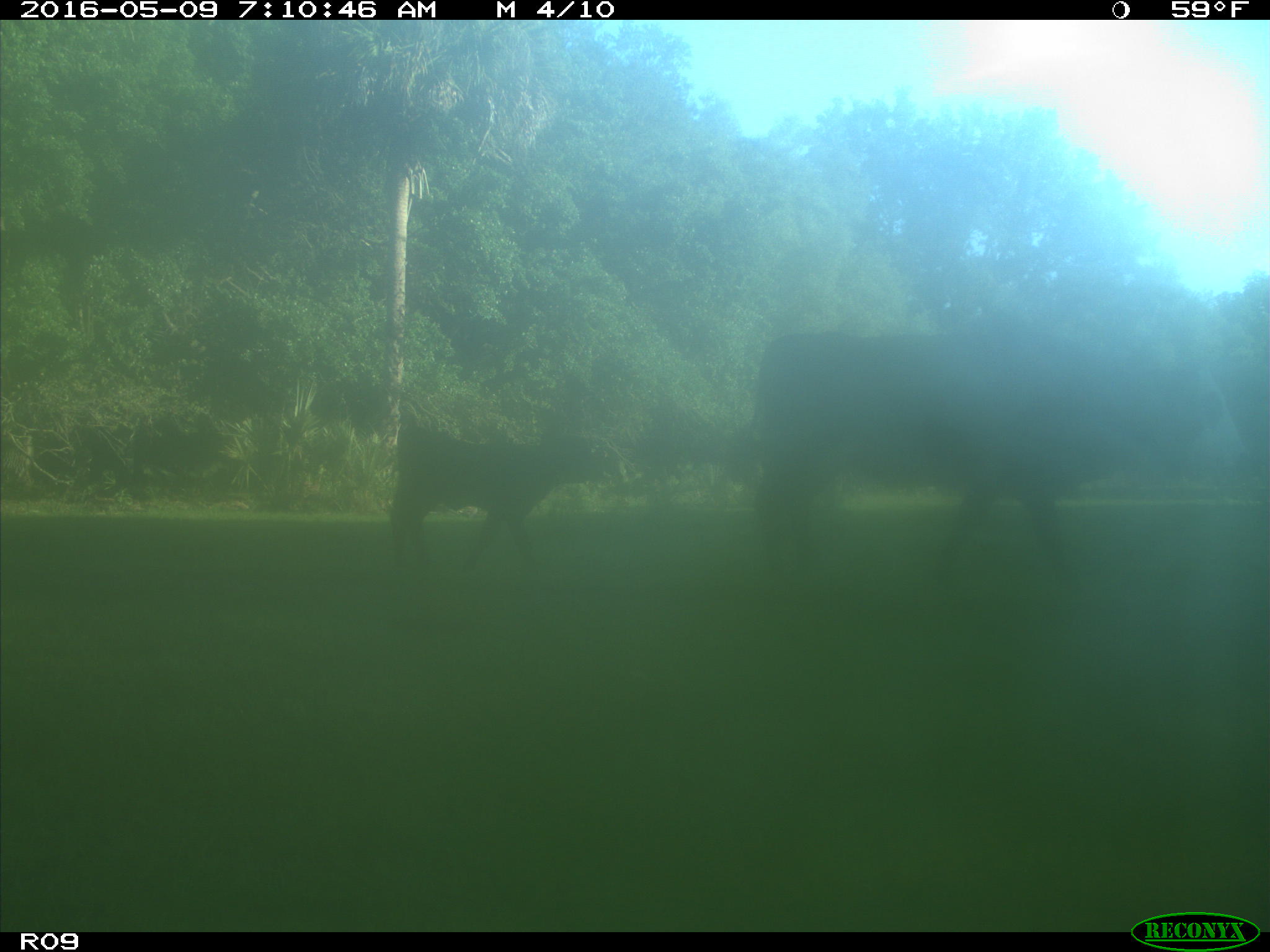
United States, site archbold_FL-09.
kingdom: Animalia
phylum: Chordata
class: Mammalia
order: Artiodactyla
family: Bovidae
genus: Bos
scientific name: Bos taurus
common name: domestic cow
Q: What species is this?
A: Bos taurus (domestic cow).